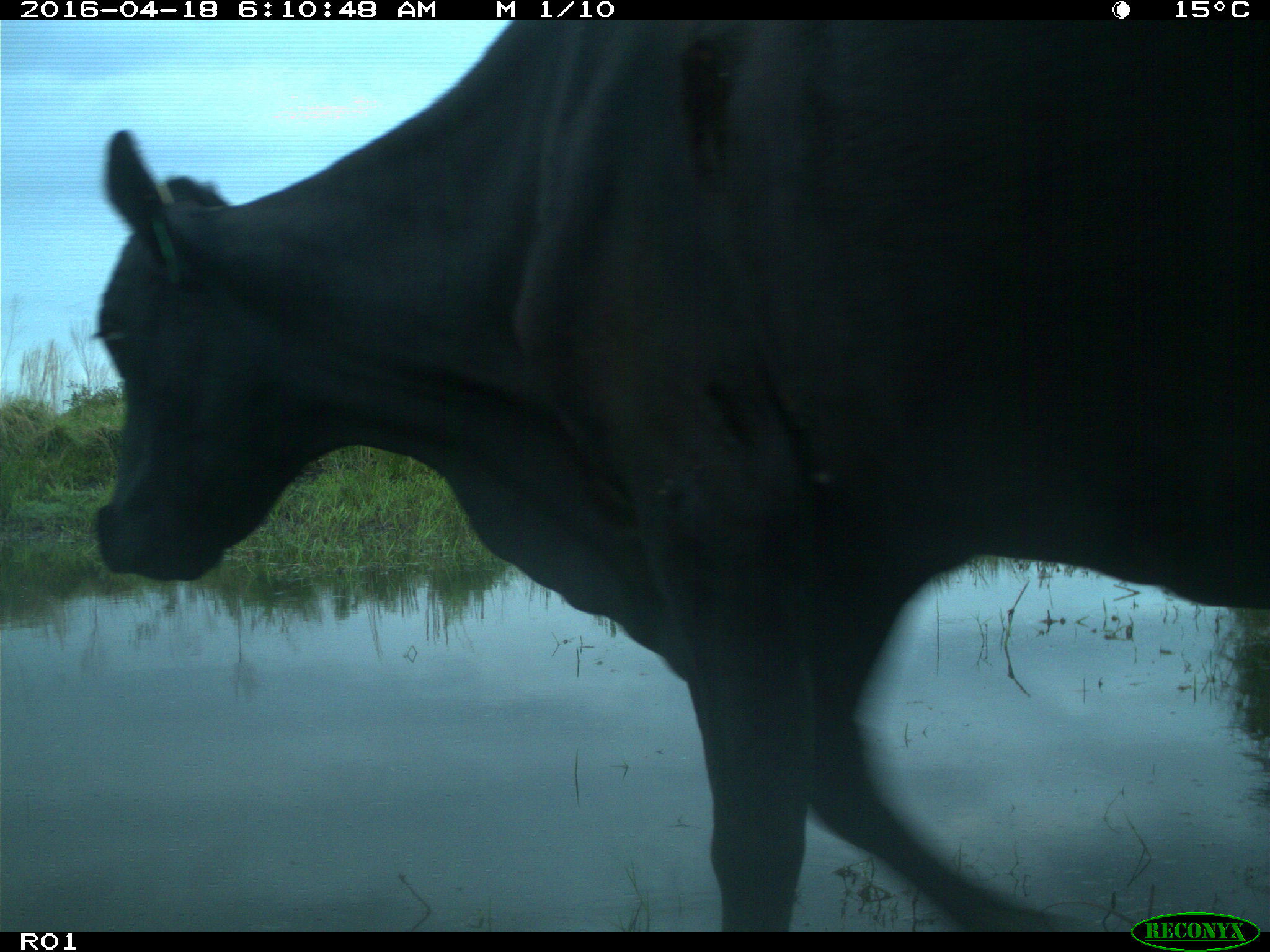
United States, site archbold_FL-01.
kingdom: Animalia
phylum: Chordata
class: Mammalia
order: Artiodactyla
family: Bovidae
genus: Bos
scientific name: Bos taurus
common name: domestic cow